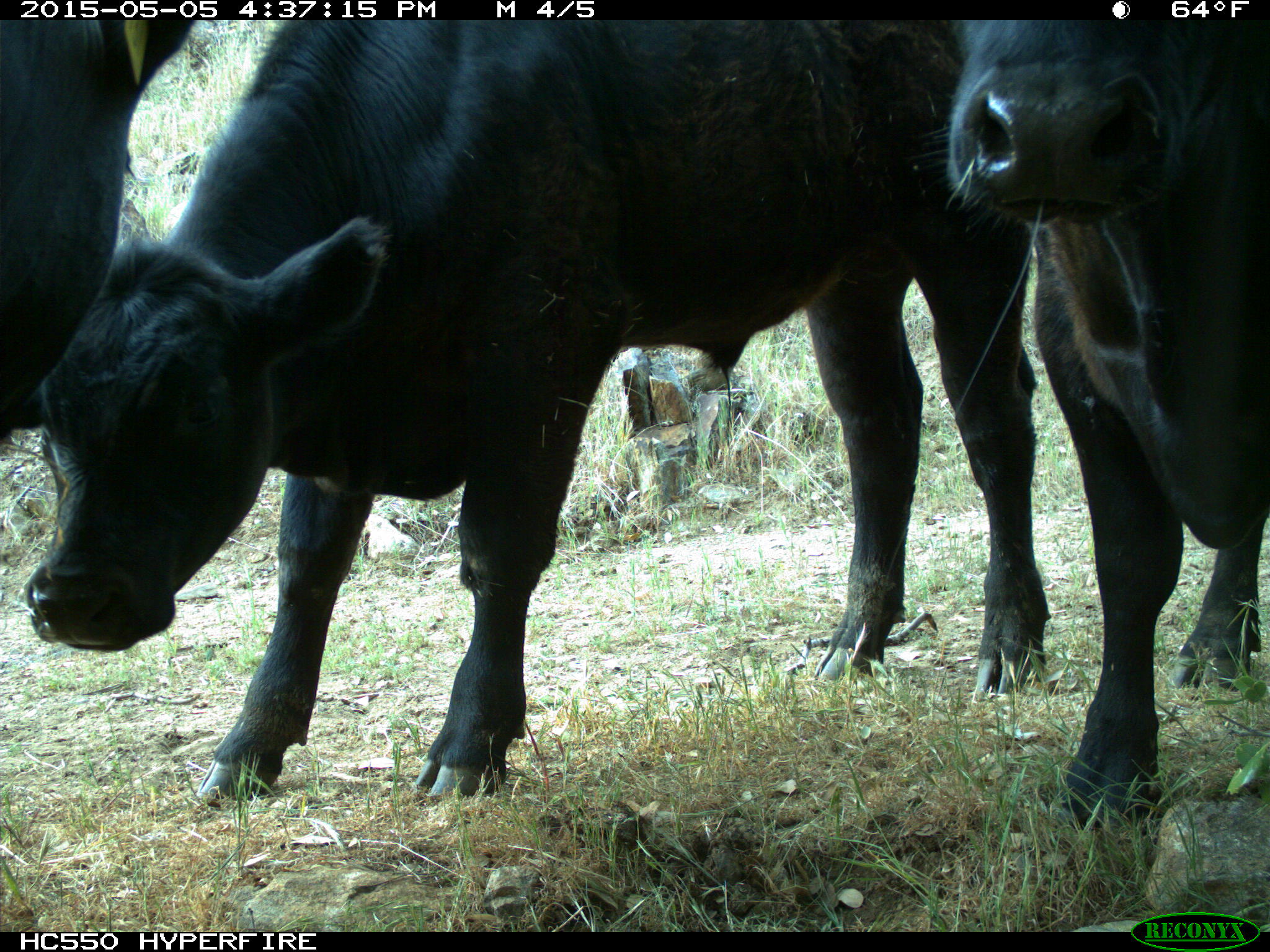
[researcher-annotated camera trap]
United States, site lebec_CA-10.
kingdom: Animalia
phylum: Chordata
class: Mammalia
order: Artiodactyla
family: Bovidae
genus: Bos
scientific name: Bos taurus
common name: domestic cow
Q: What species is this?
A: Bos taurus (domestic cow).